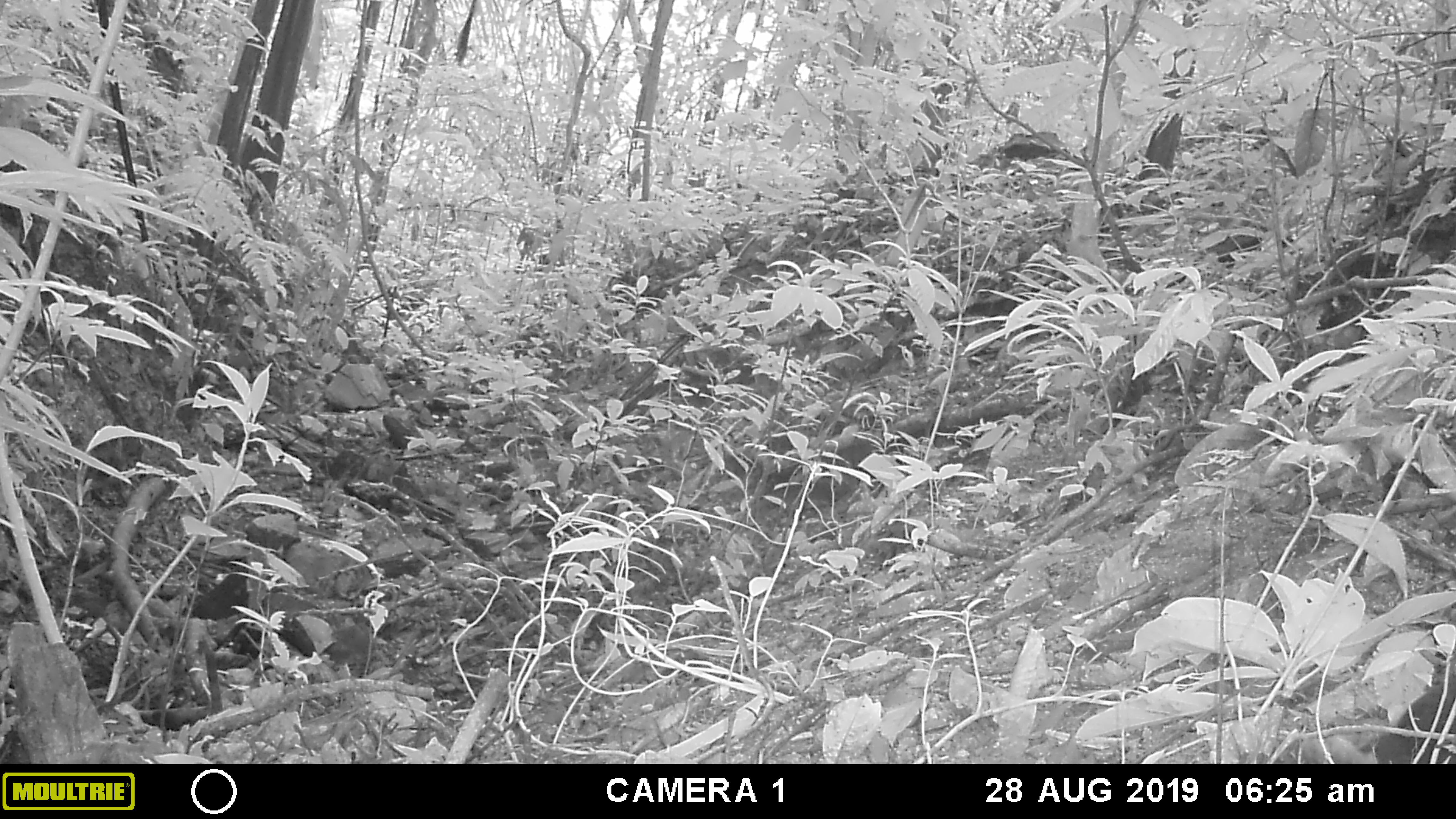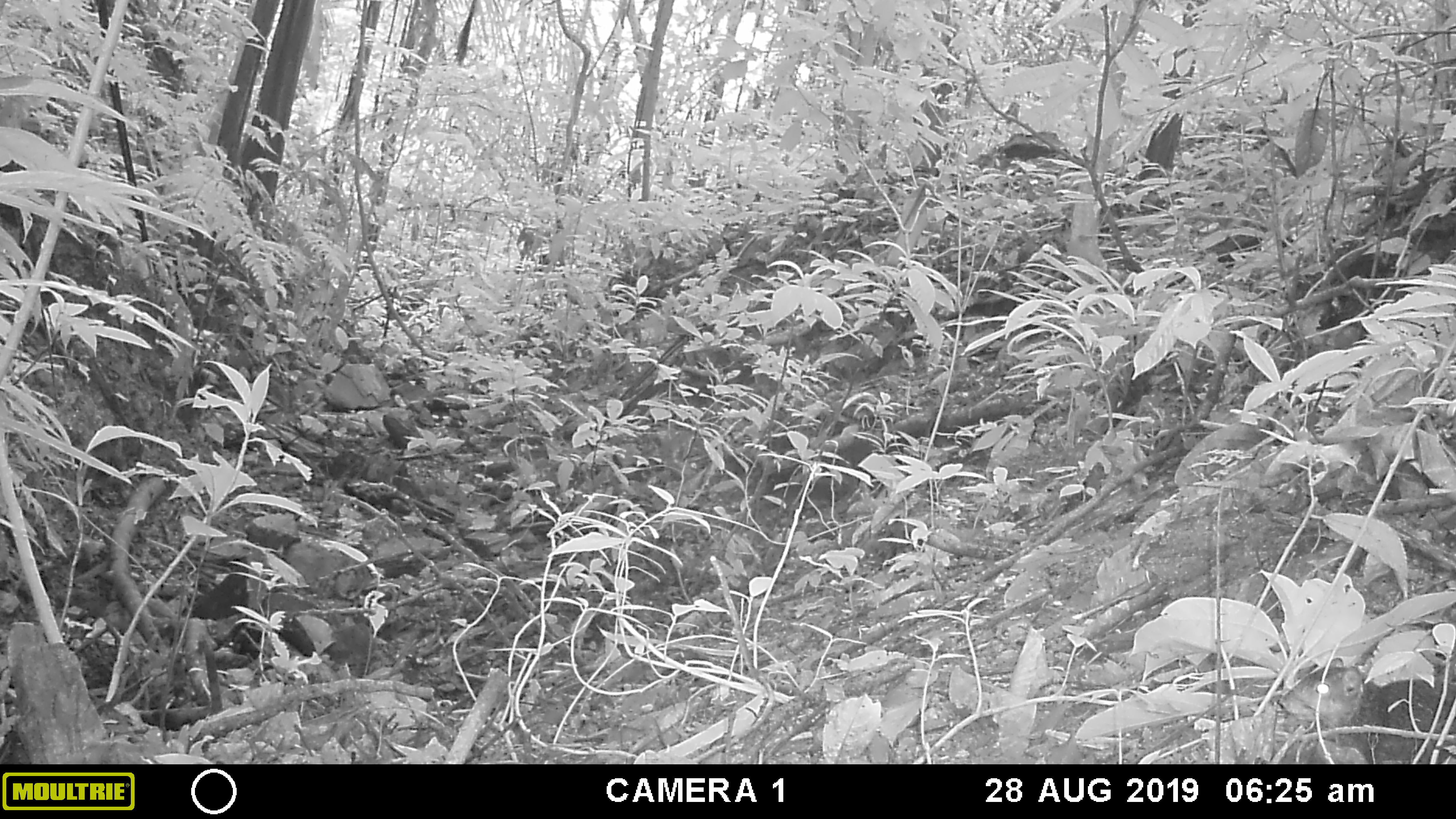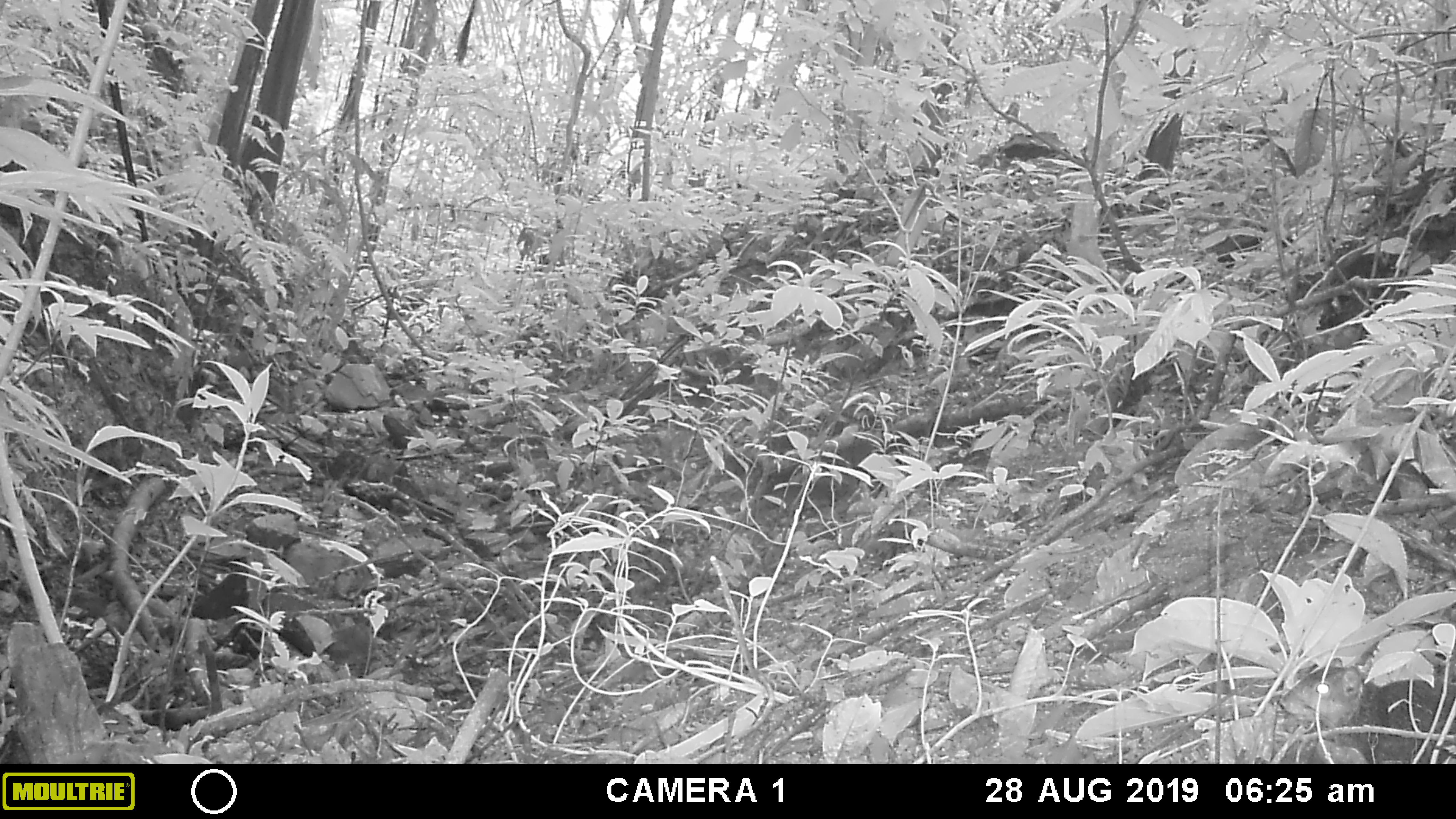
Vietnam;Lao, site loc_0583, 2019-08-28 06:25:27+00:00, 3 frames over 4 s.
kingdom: Animalia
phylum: Chordata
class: Mammalia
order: Rodentia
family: Sciuridae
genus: Sciurus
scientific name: Sciurus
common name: squirrel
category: unidentified squirrel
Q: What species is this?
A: Unidentified squirrel (squirrel) (Sciurus).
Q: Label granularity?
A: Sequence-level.